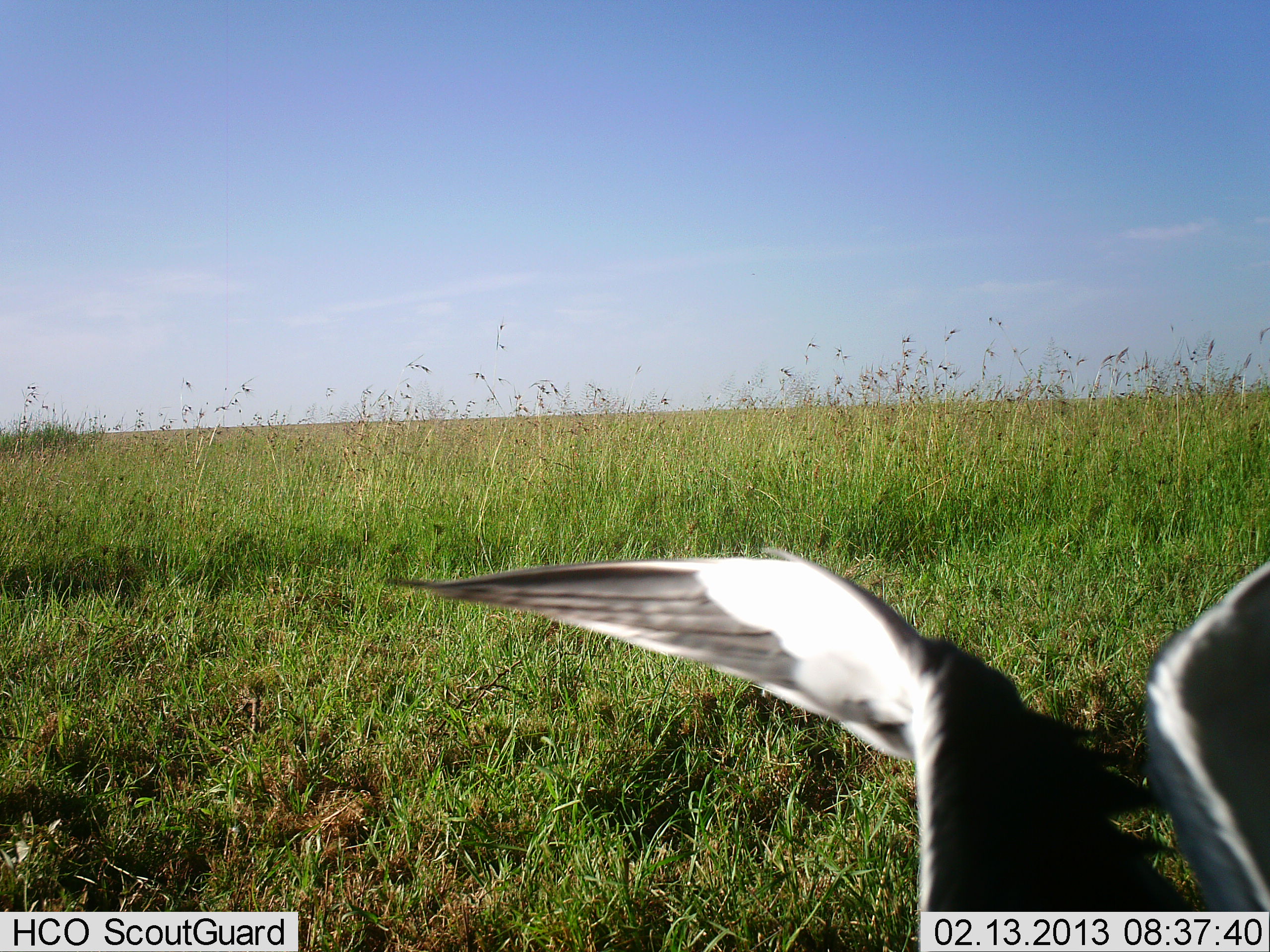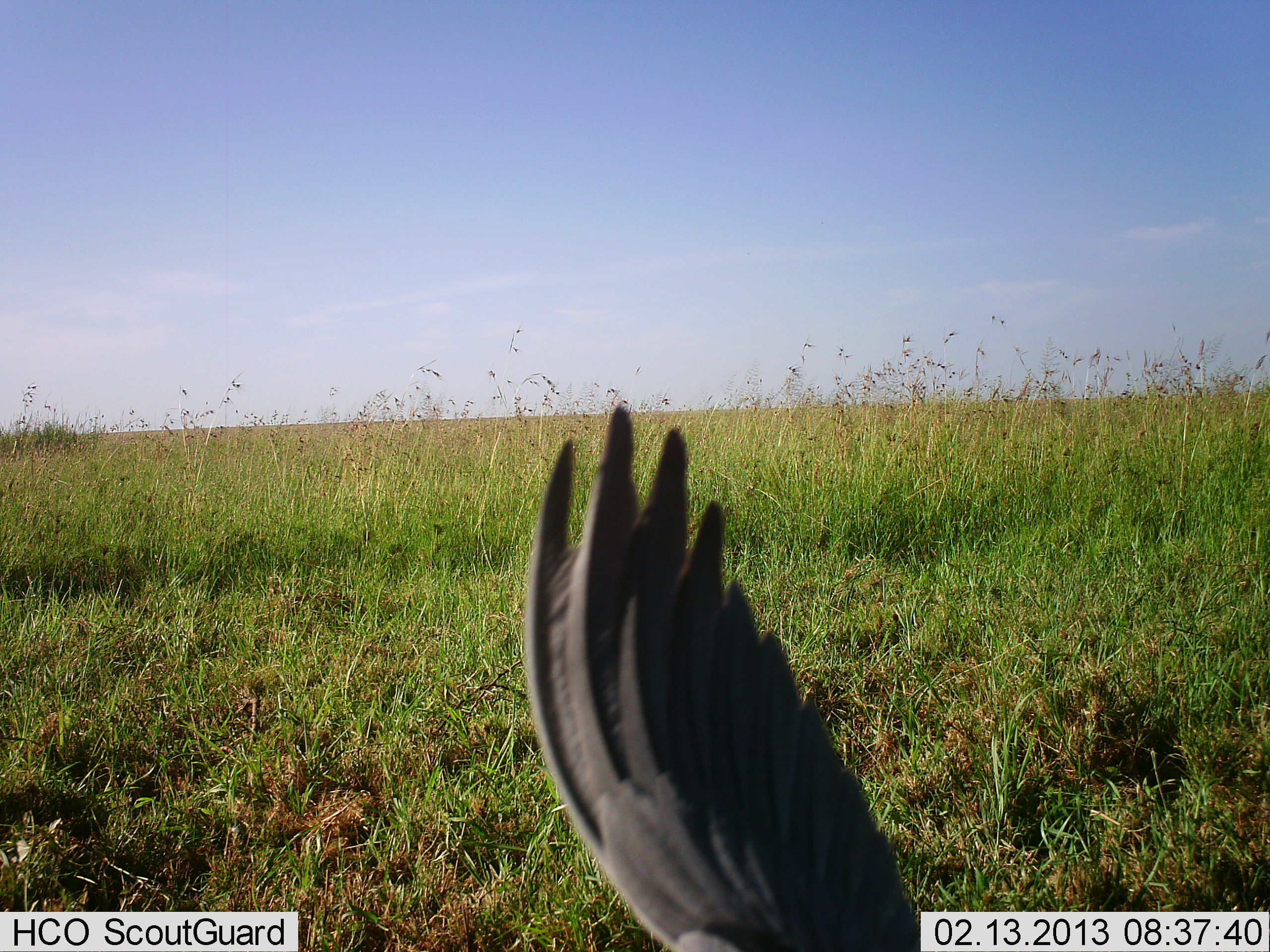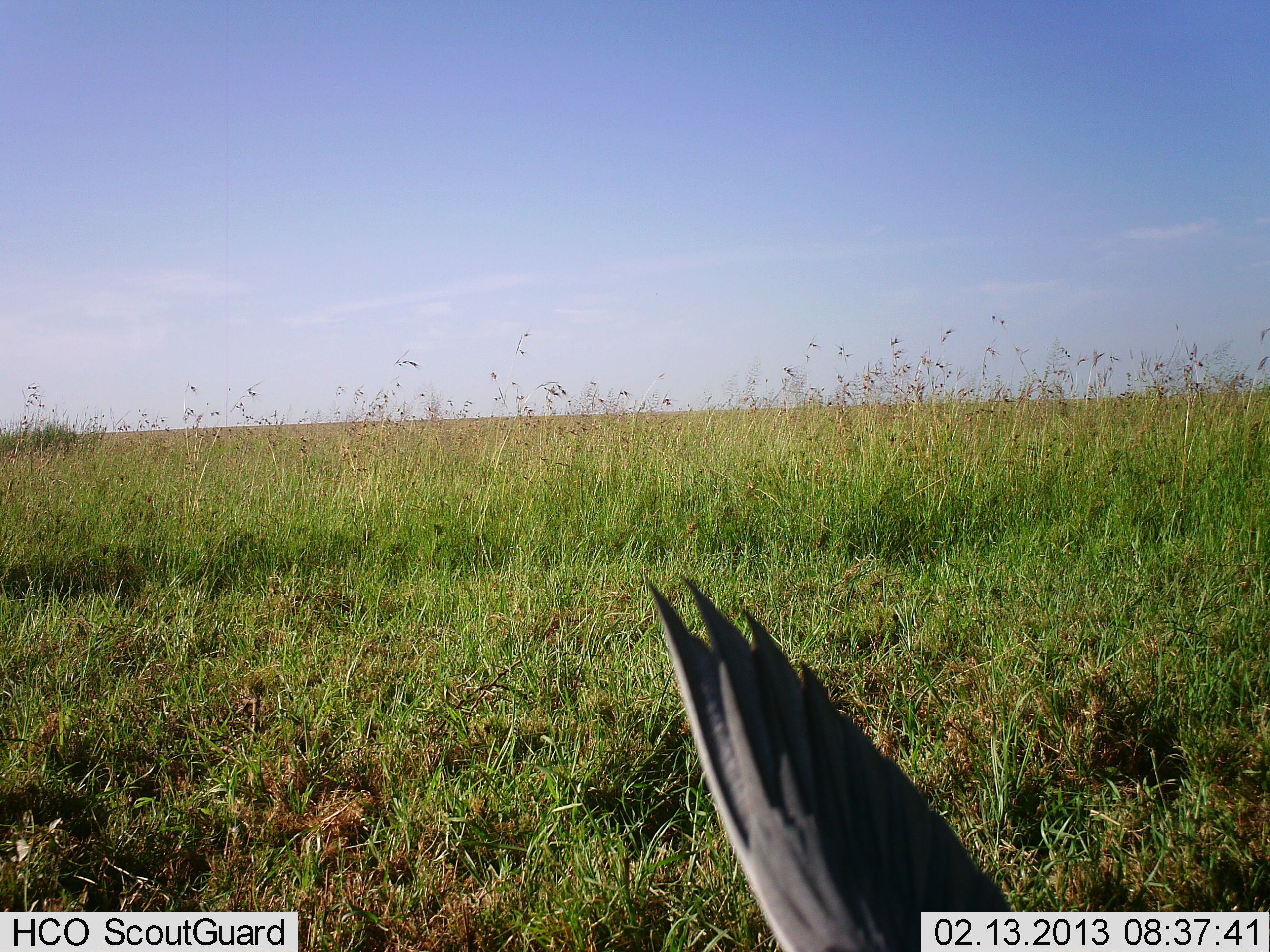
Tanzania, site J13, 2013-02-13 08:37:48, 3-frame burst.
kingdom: Animalia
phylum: Chordata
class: Aves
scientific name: Aves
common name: bird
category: otherbird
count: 1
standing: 23%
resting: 6%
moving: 65%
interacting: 3%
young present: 0%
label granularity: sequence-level